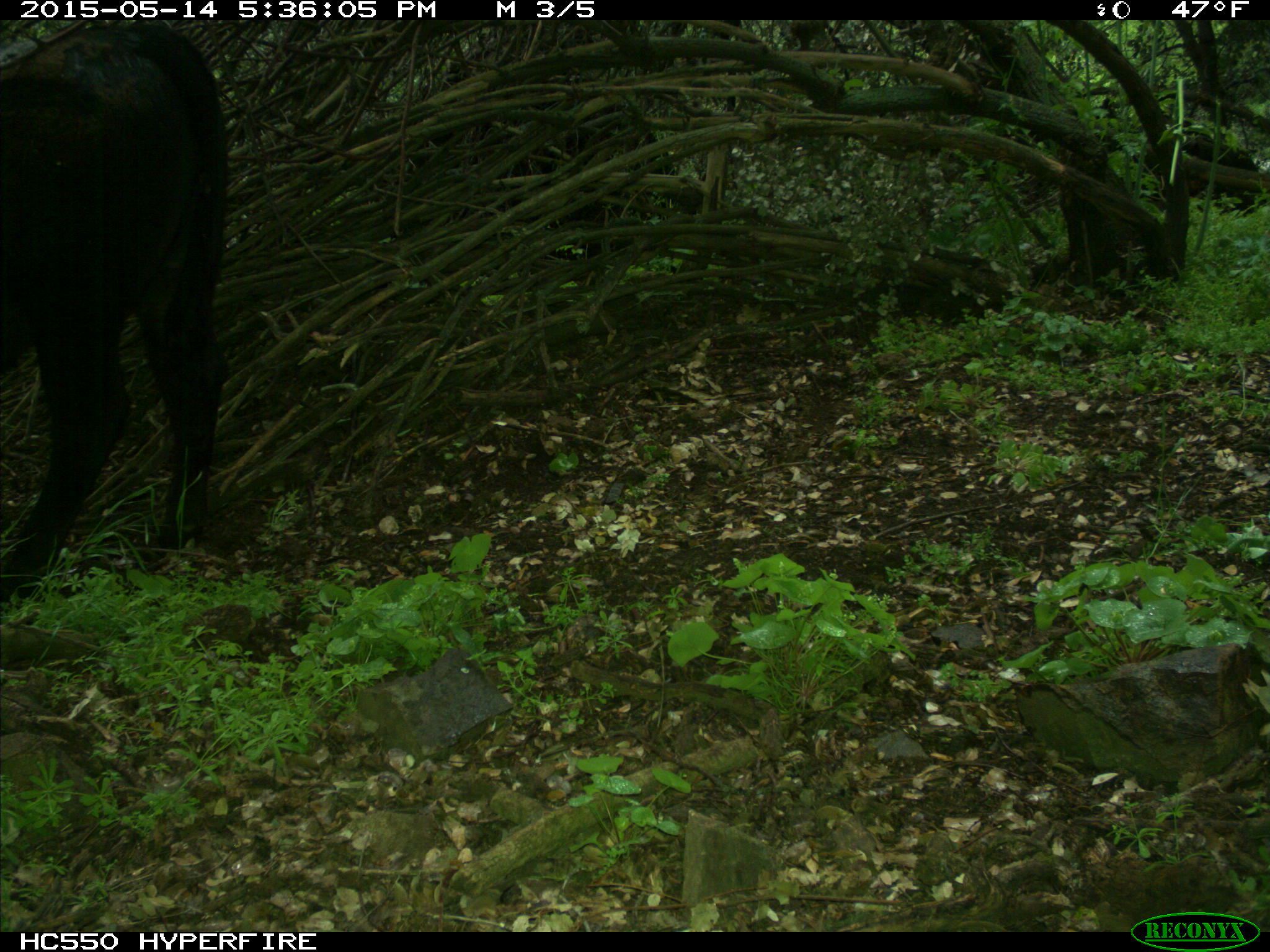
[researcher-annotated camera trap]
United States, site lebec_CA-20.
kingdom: Animalia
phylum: Chordata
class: Mammalia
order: Artiodactyla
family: Bovidae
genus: Bos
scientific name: Bos taurus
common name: domestic cow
Bos taurus (domestic cow).